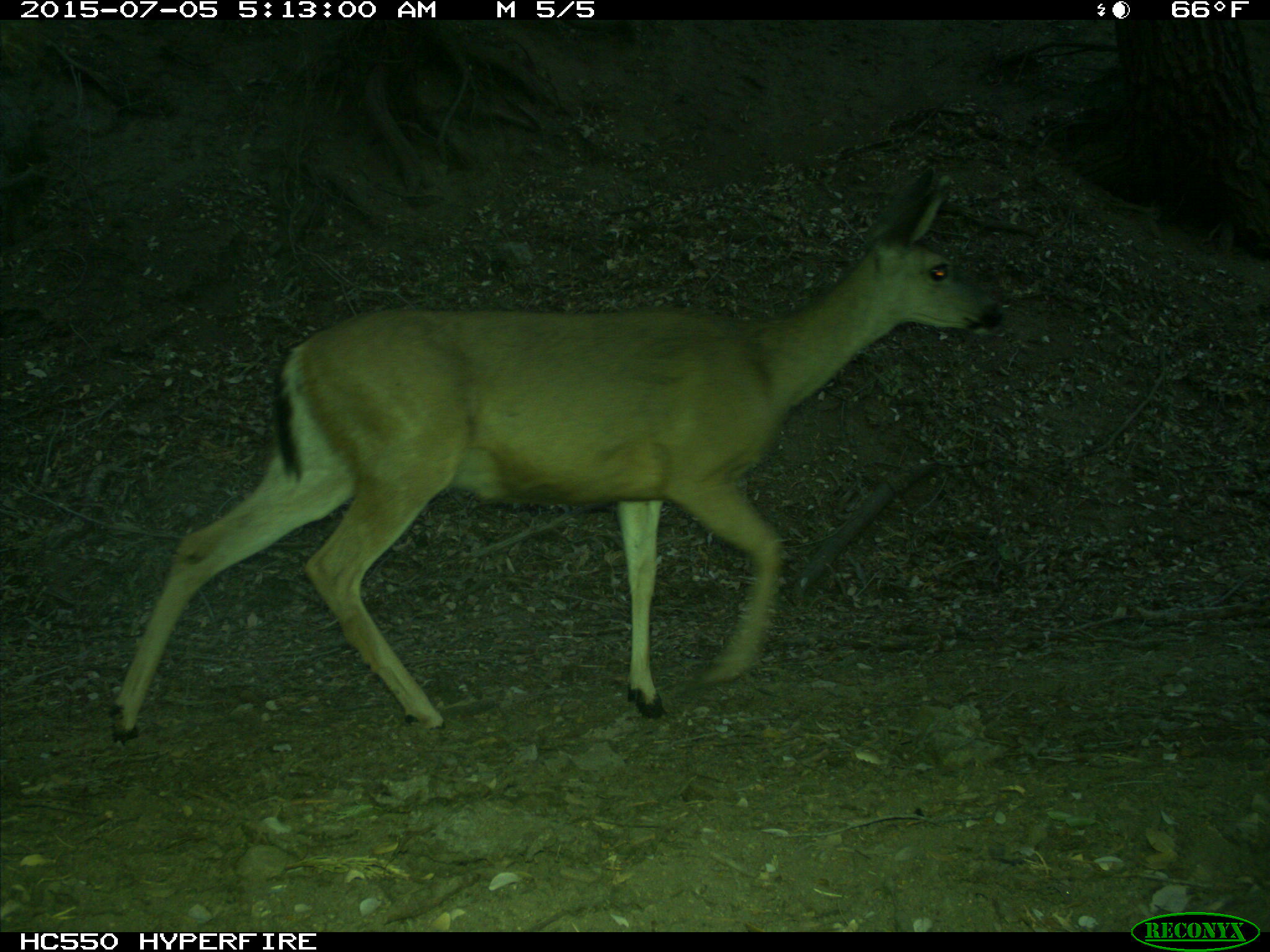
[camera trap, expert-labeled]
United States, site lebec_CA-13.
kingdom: Animalia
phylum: Chordata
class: Mammalia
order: Artiodactyla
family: Cervidae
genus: Odocoileus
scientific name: Odocoileus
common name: deer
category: unidentified deer